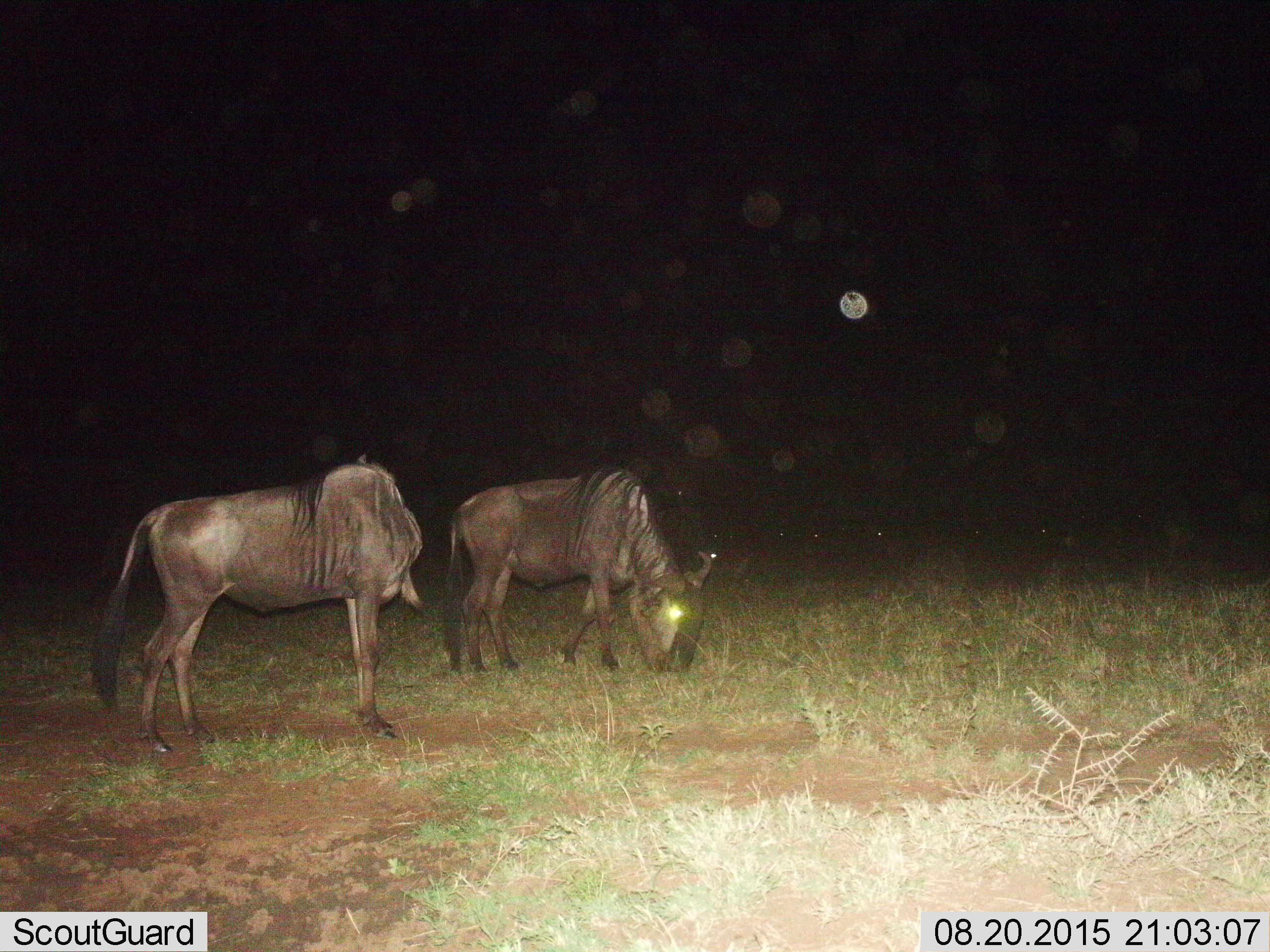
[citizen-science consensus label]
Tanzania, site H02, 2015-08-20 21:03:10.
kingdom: Animalia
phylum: Chordata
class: Mammalia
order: Artiodactyla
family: Bovidae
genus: Connochaetes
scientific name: Connochaetes taurinus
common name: blue wildebeest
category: wildebeest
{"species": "wildebeest (blue wildebeest) (Connochaetes taurinus)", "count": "2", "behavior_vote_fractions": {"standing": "89%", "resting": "0%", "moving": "11%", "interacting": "0%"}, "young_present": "0%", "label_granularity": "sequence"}